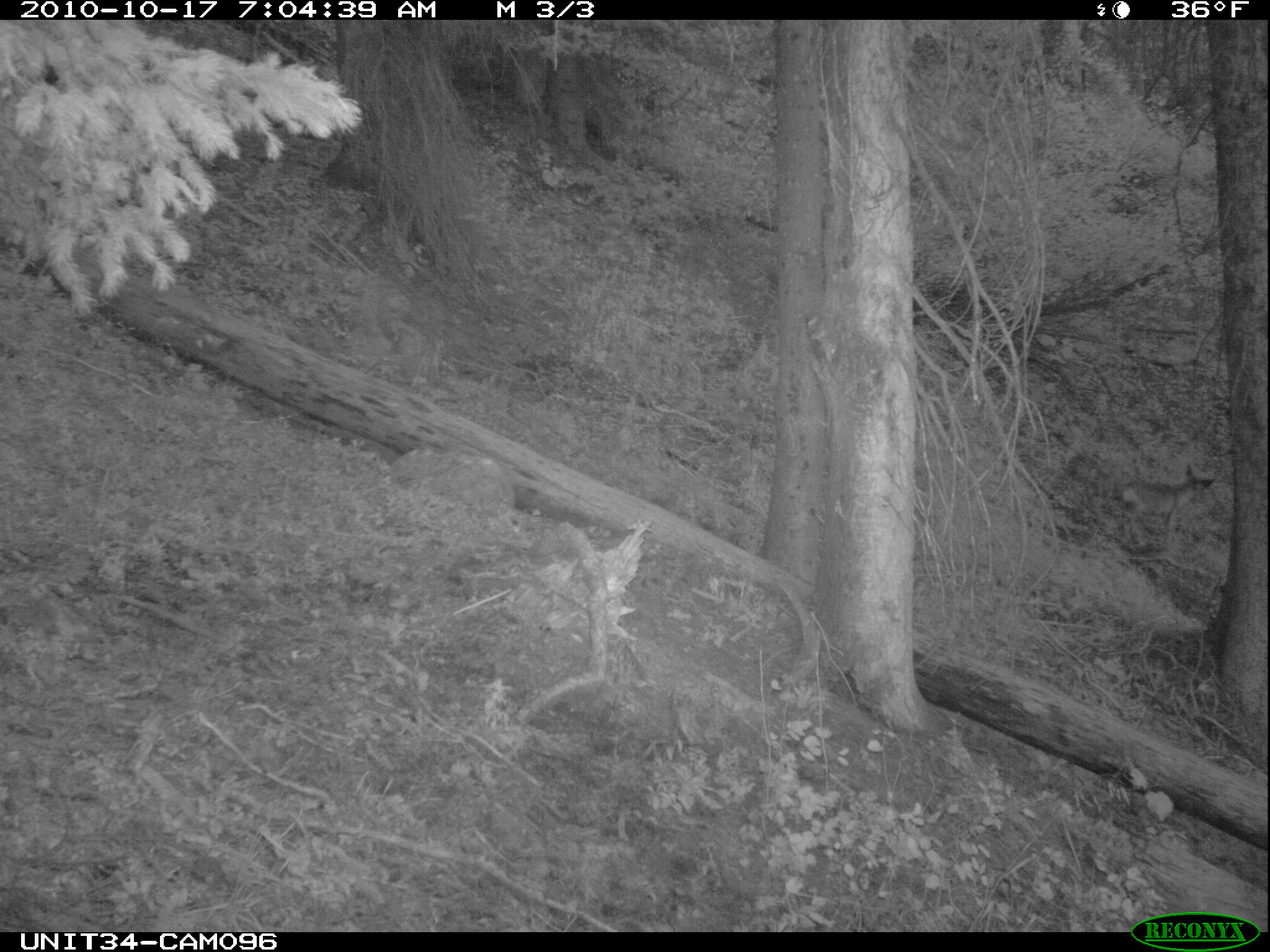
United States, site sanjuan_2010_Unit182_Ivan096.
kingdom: Animalia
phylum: Chordata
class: Mammalia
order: Artiodactyla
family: Cervidae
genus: Odocoileus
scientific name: Odocoileus hemionus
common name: mule deer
Odocoileus hemionus (mule deer).